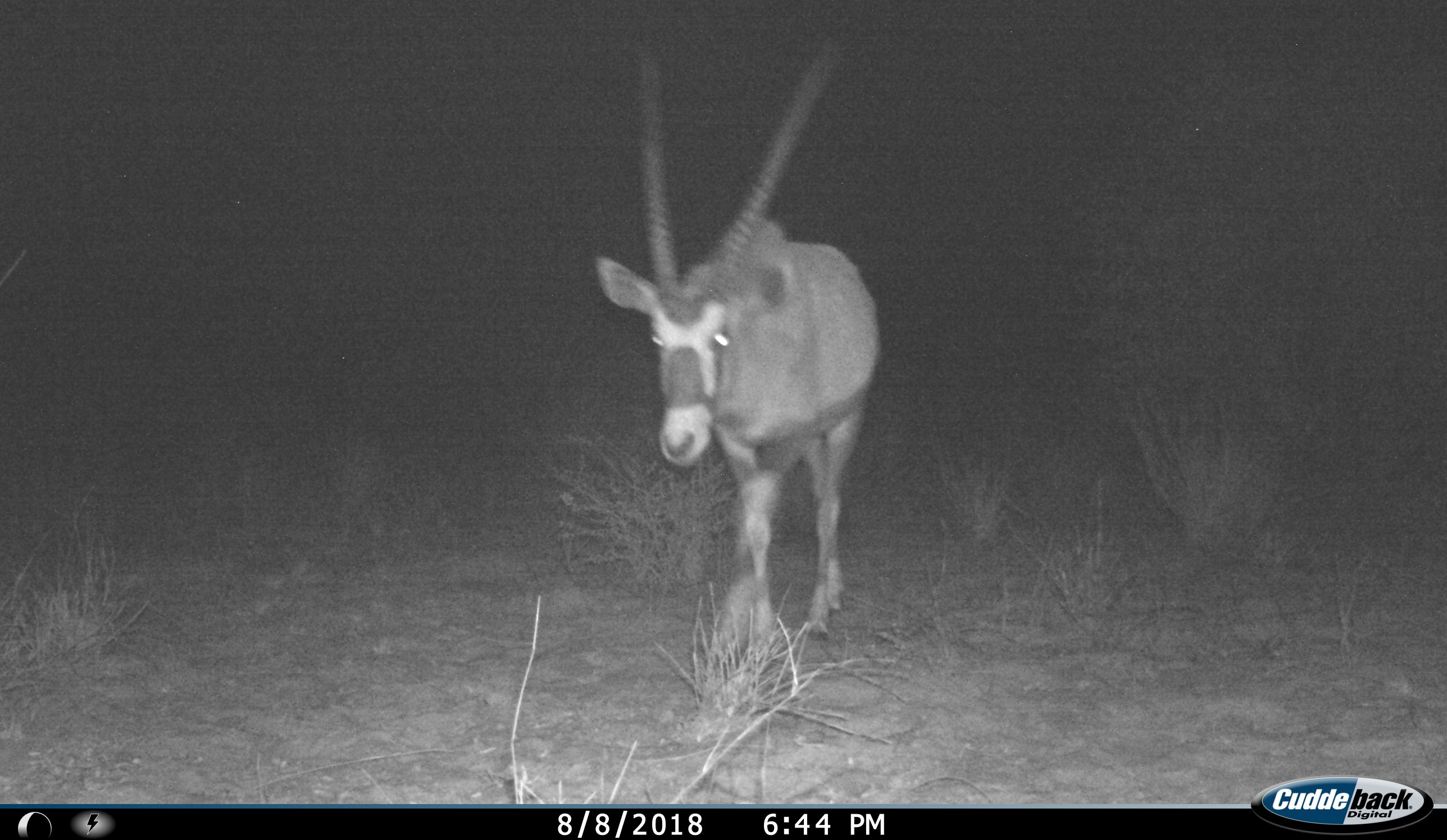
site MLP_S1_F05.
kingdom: Animalia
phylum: Chordata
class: Mammalia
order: Artiodactyla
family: Bovidae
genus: Oryx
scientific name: Oryx gazella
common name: gemsbok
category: oryx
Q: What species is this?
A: Oryx (gemsbok) (Oryx gazella).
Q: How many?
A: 1.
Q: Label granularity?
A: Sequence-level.